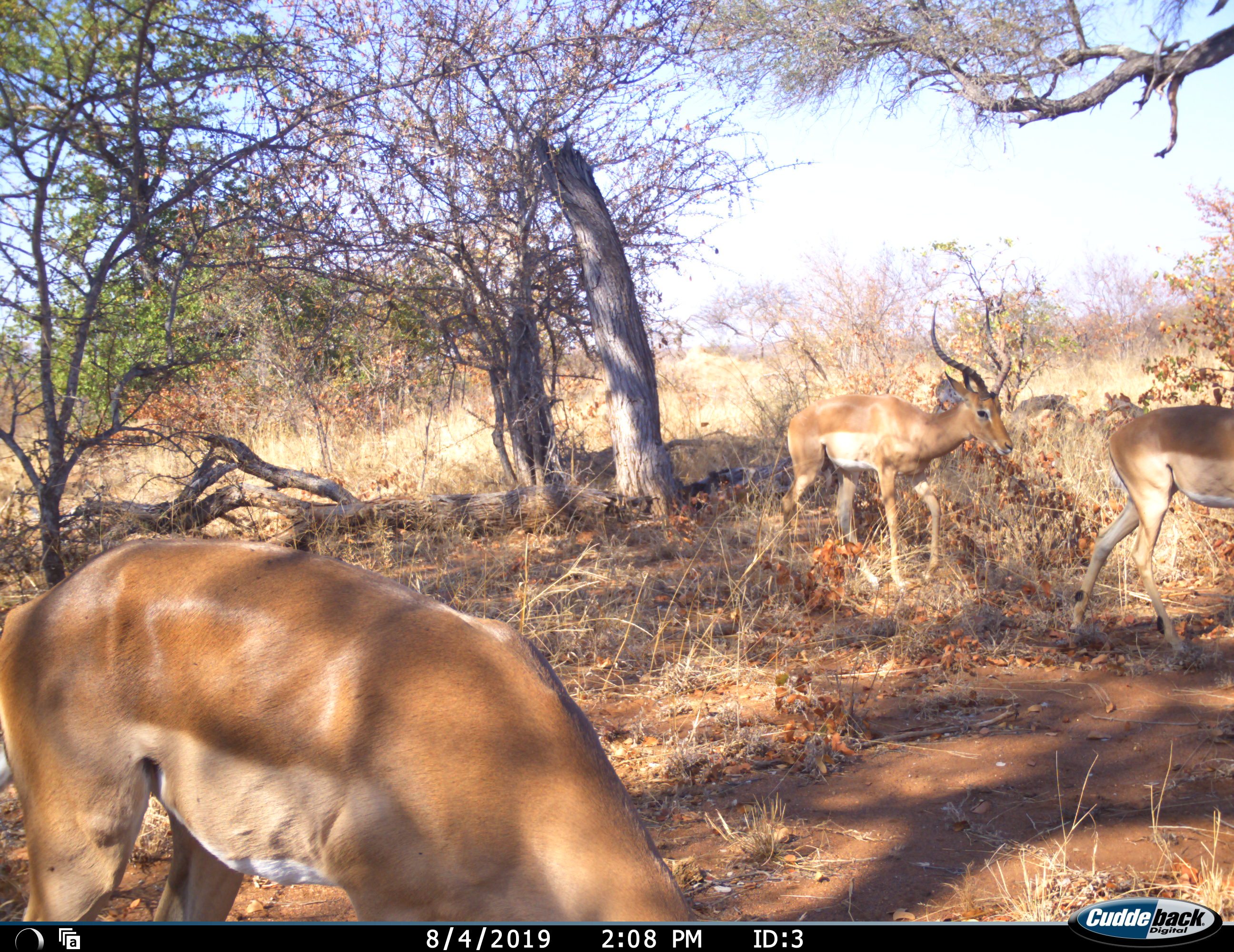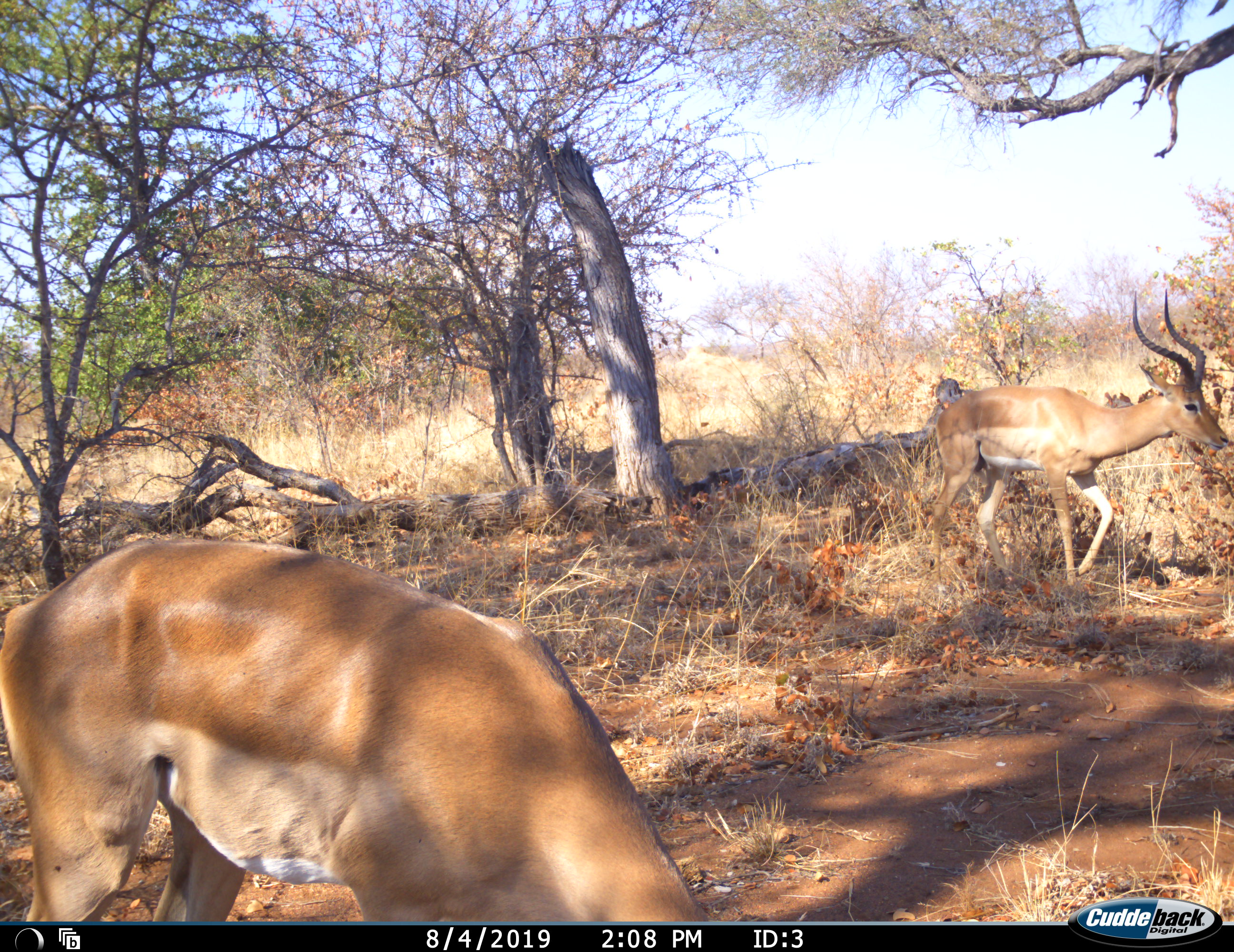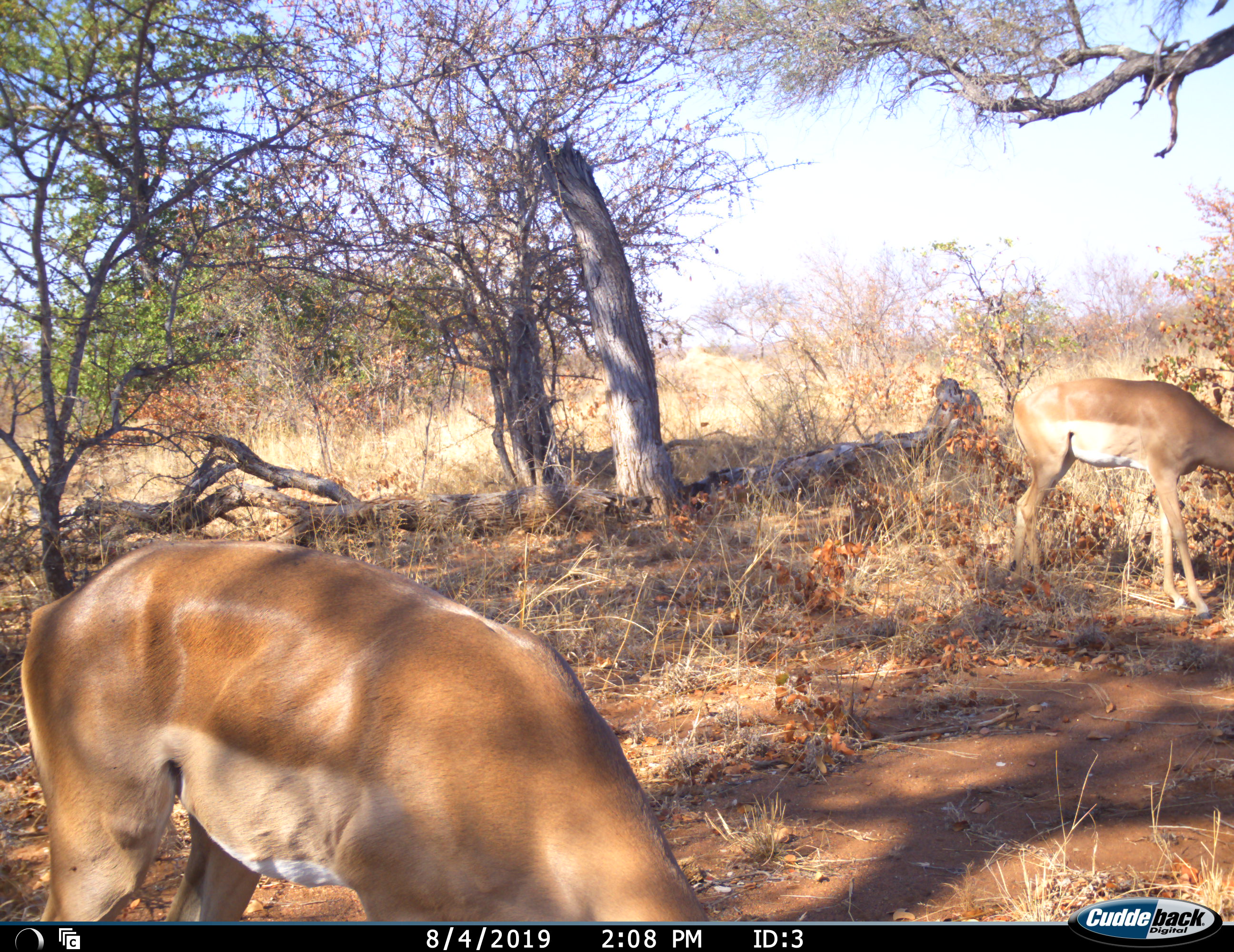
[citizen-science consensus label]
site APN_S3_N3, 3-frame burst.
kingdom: Animalia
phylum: Chordata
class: Mammalia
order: Artiodactyla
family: Bovidae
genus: Aepyceros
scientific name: Aepyceros melampus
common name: impala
Impala (Aepyceros melampus), count 3. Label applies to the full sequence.